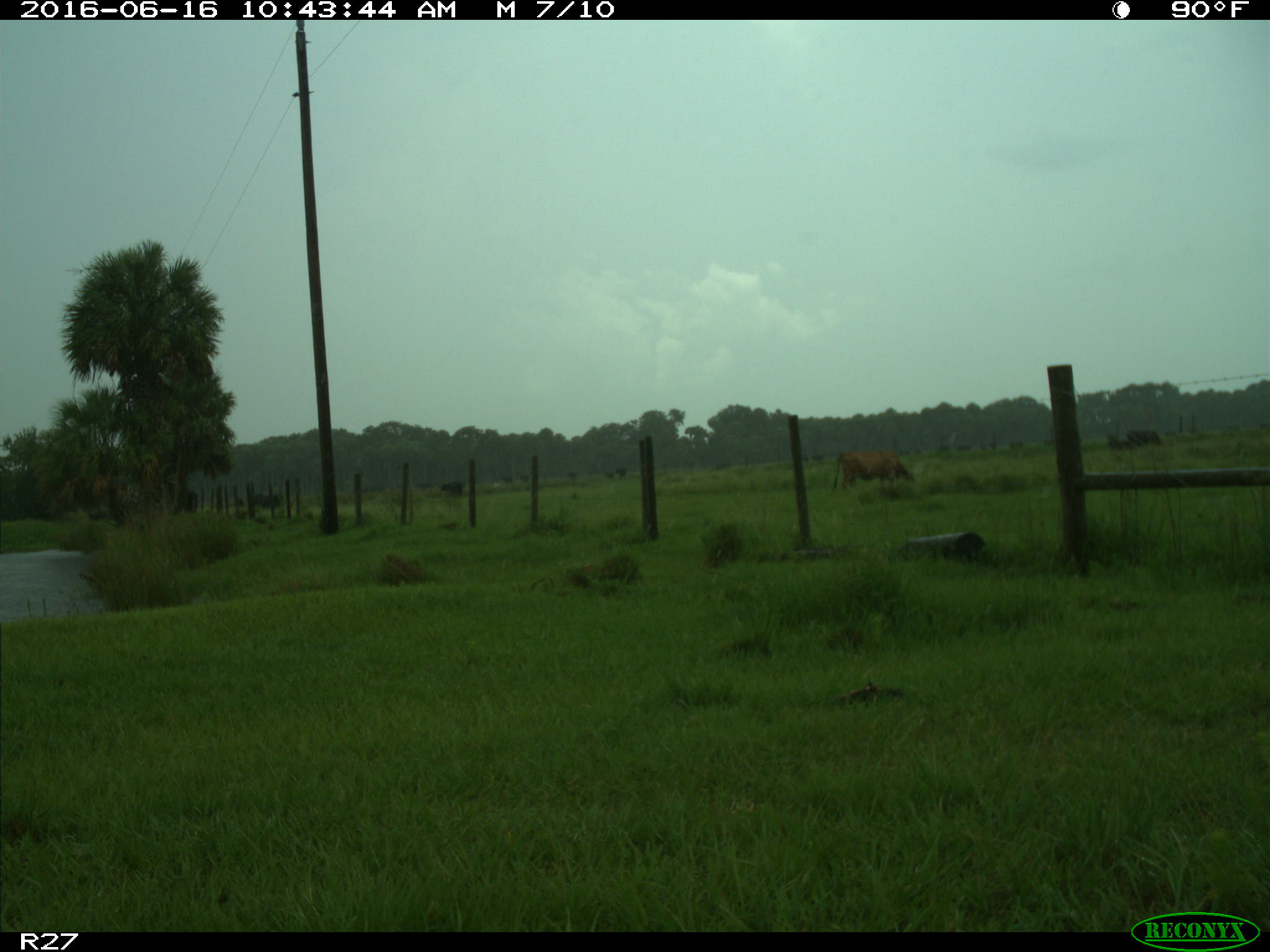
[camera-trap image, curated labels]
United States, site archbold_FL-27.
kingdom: Animalia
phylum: Chordata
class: Mammalia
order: Artiodactyla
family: Bovidae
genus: Bos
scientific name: Bos taurus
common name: domestic cow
Bos taurus (domestic cow).